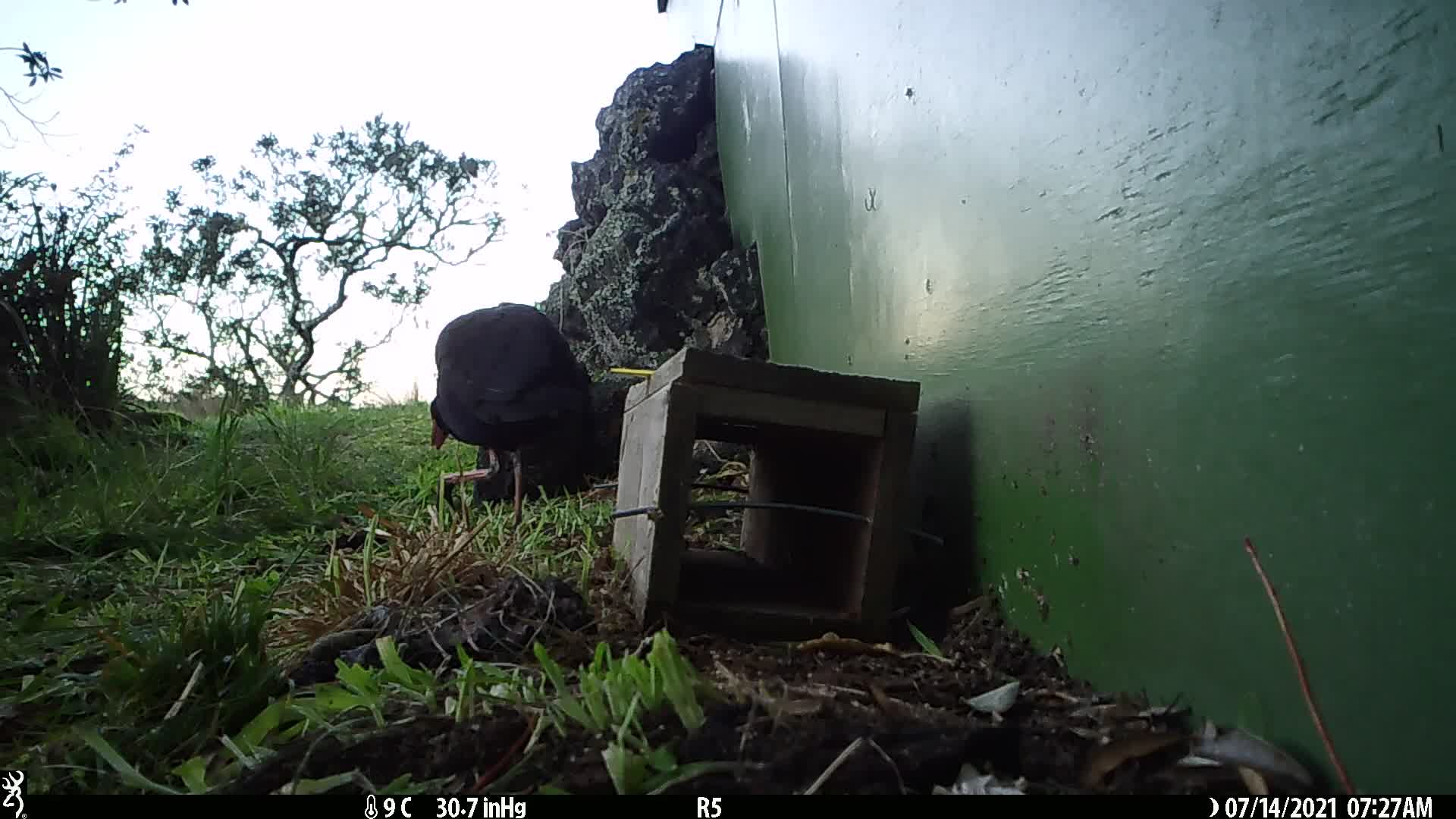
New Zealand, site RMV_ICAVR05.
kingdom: Animalia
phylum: Chordata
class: Aves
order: Gruiformes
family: Rallidae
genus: Porphyrio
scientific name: Porphyrio melanotus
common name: australasian swamphen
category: pukeko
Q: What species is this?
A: Pukeko (australasian swamphen) (Porphyrio melanotus).